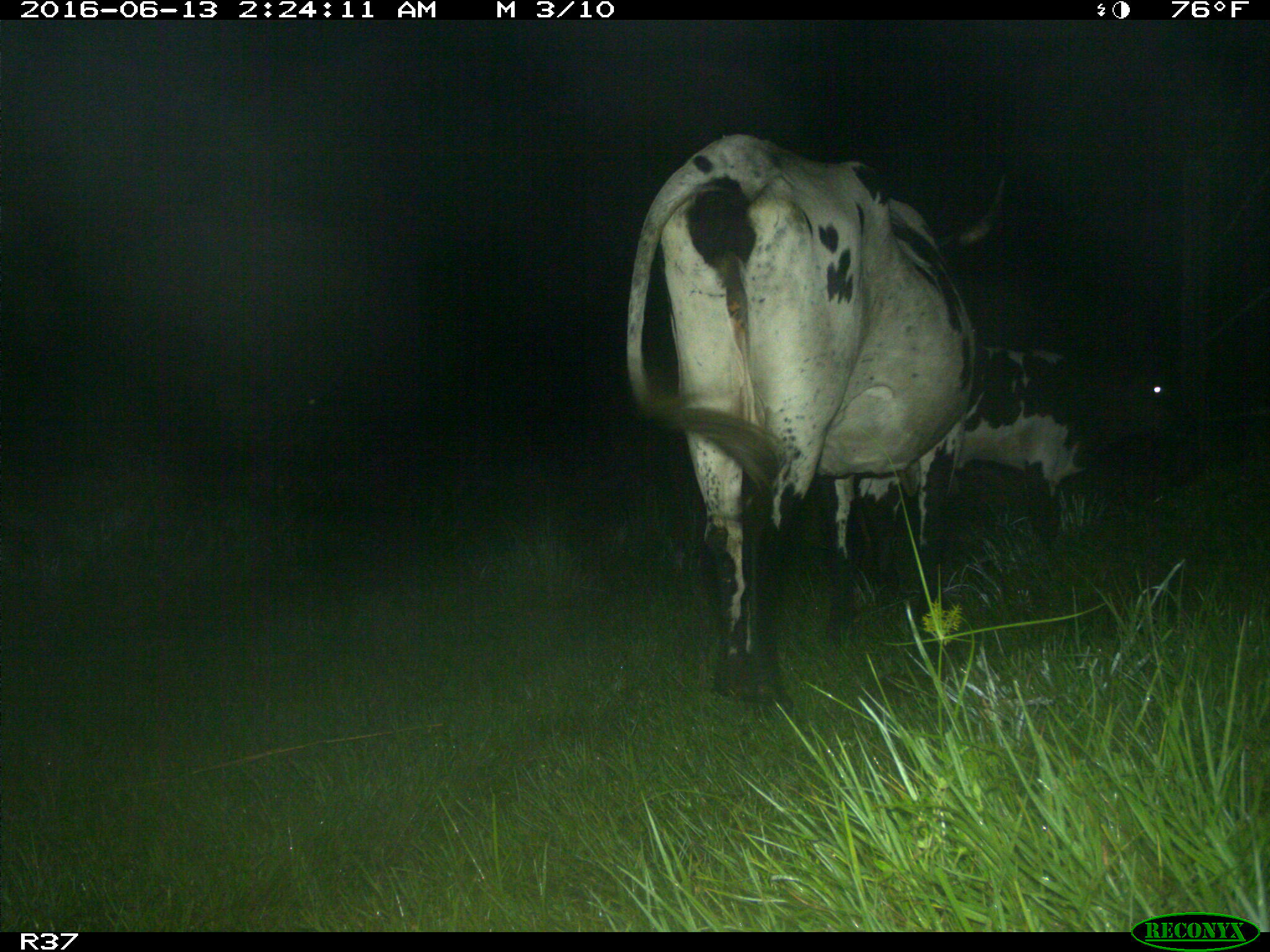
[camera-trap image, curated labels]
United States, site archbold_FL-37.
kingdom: Animalia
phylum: Chordata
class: Mammalia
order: Artiodactyla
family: Bovidae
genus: Bos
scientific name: Bos taurus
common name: domestic cow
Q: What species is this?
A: Bos taurus (domestic cow).